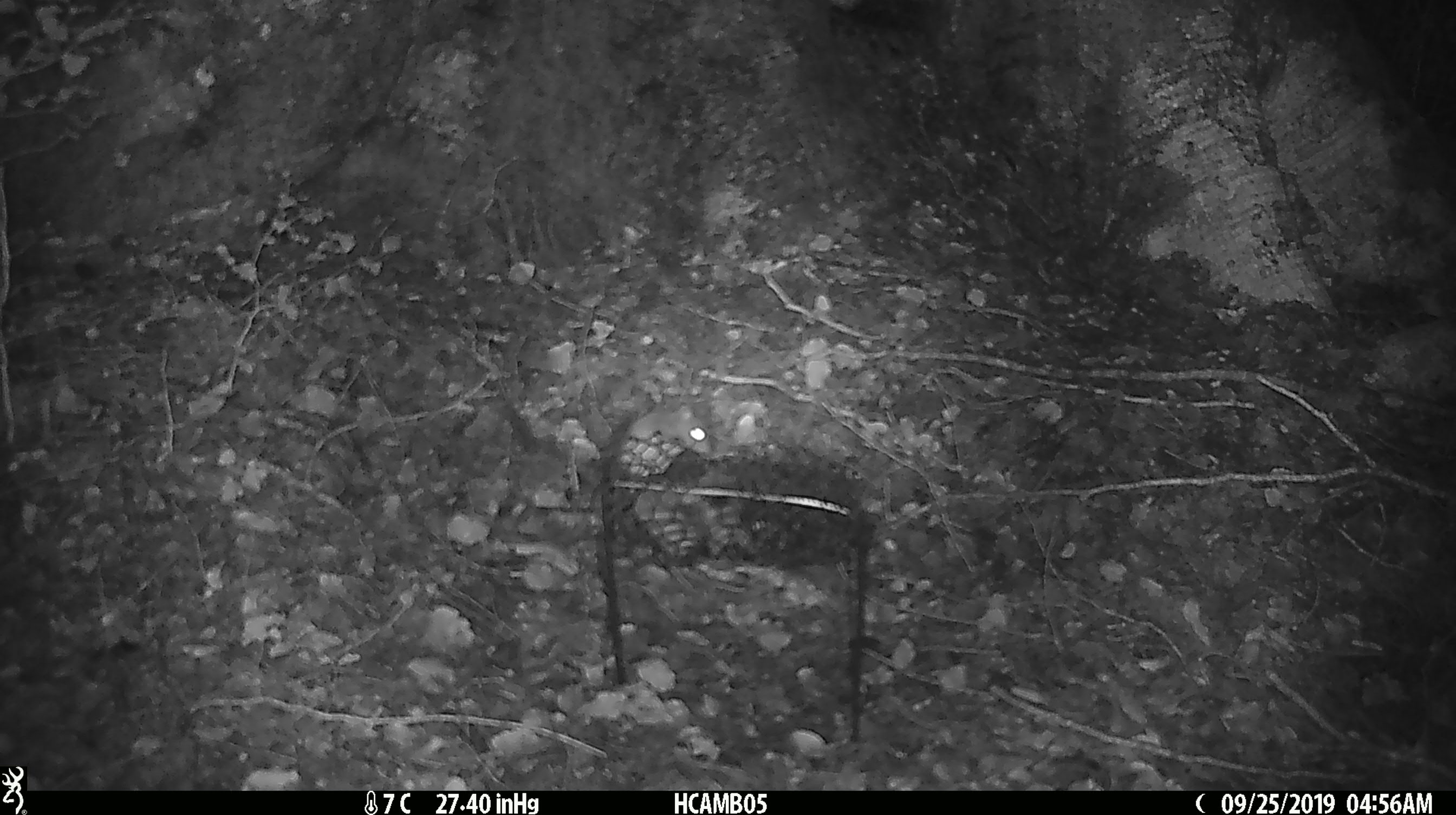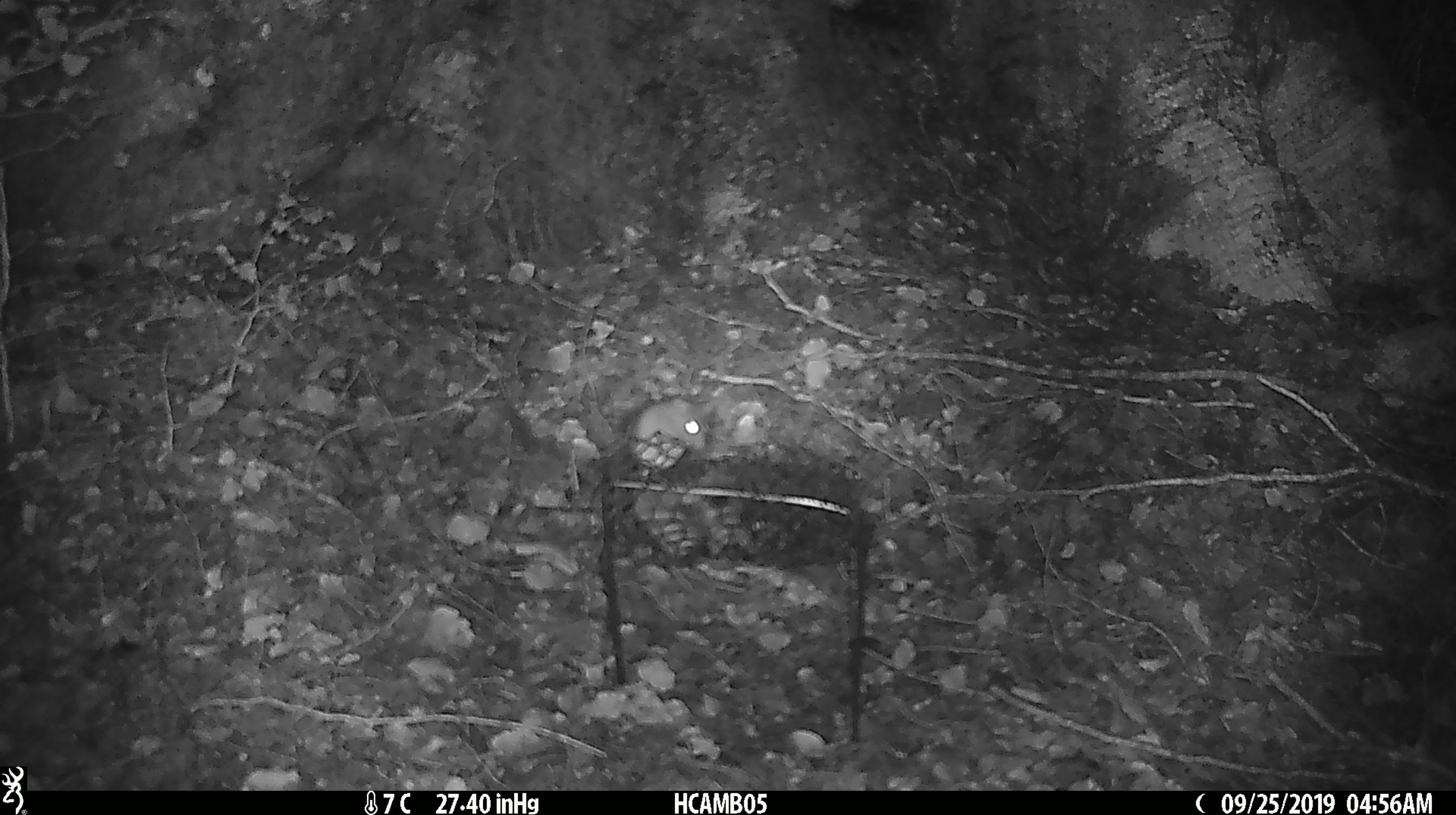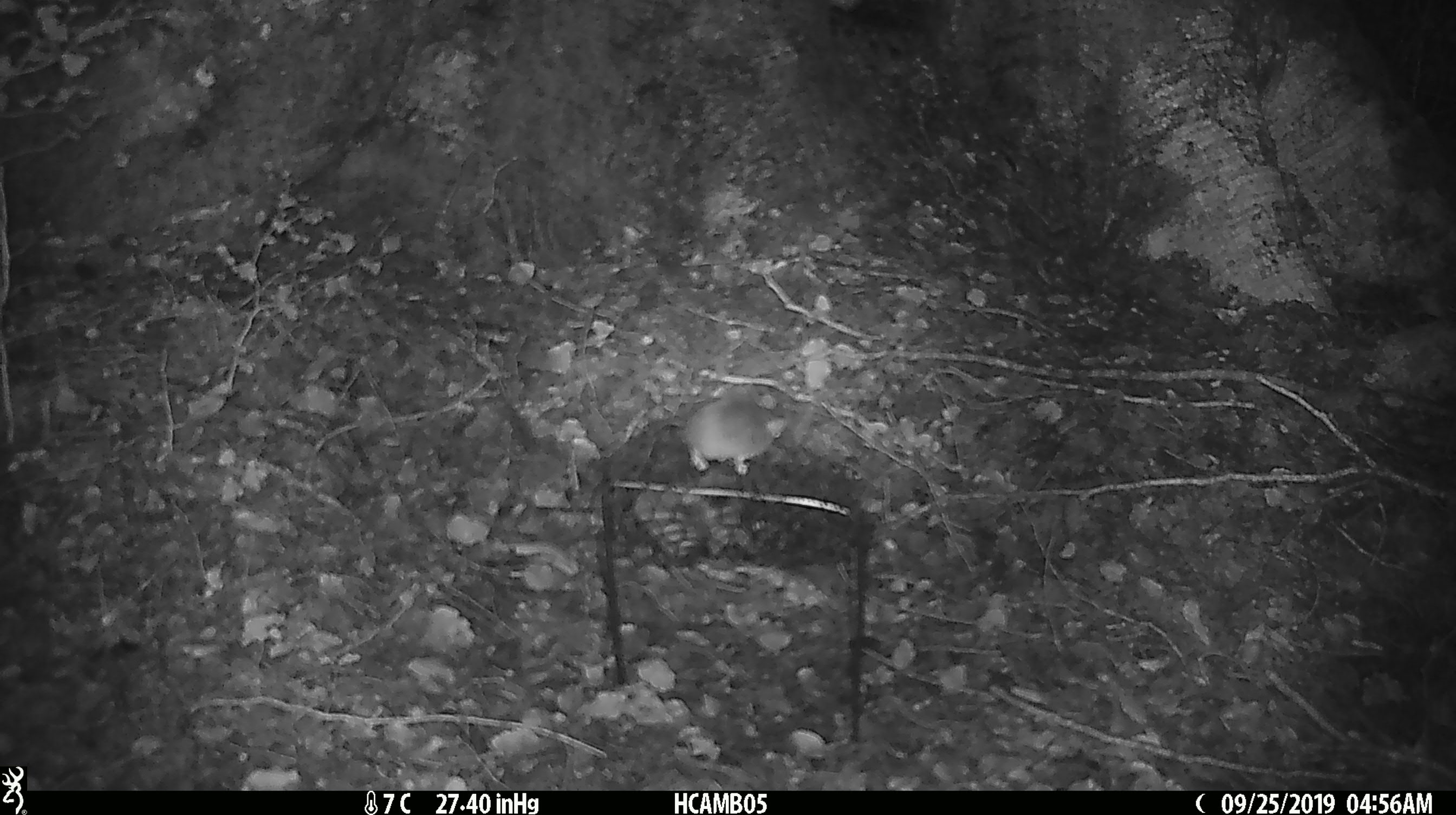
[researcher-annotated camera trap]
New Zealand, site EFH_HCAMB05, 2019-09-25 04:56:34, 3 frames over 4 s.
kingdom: Animalia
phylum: Chordata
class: Mammalia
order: Rodentia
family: Muridae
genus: Mus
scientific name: Mus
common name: mouse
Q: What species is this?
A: Mouse (Mus).